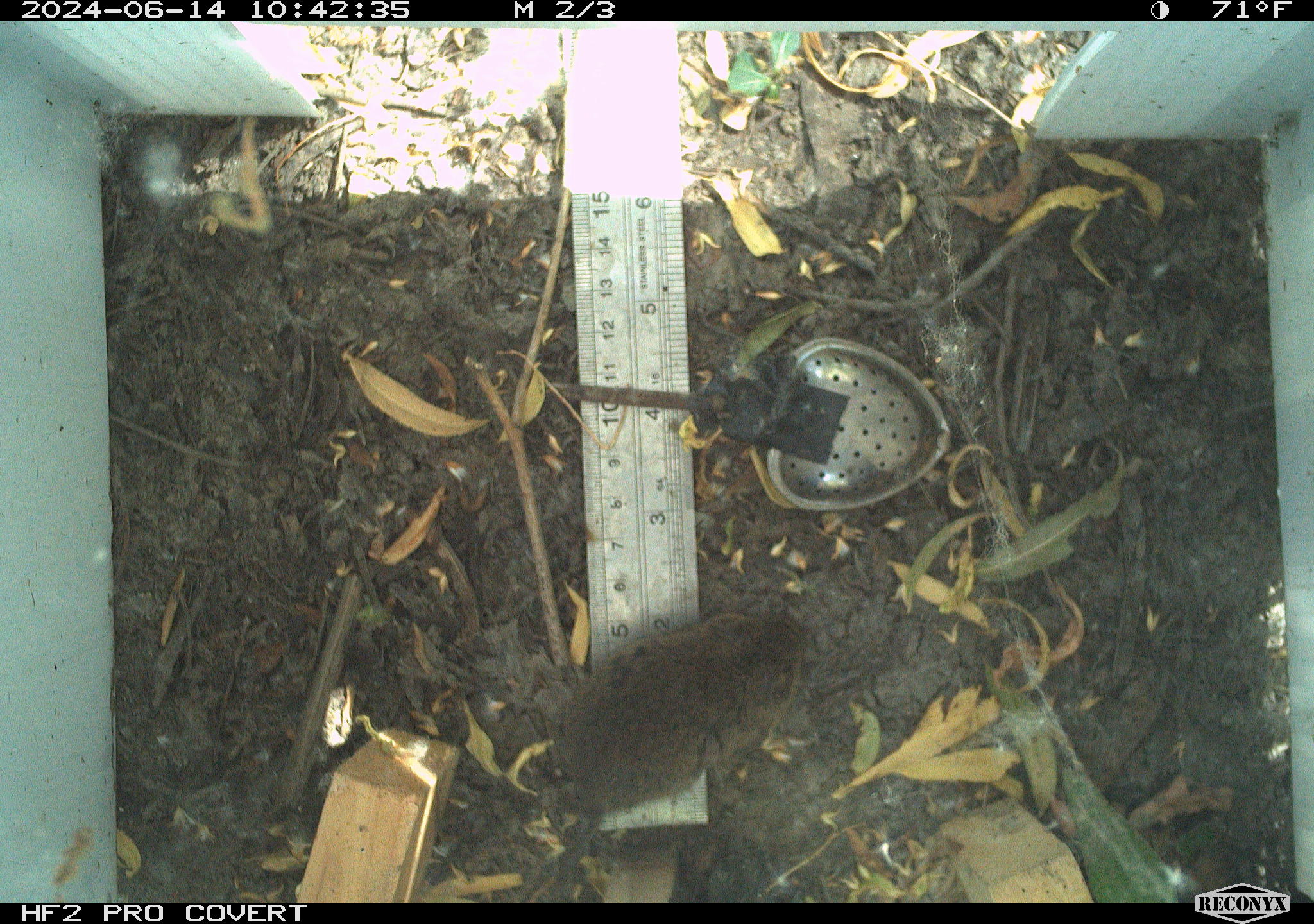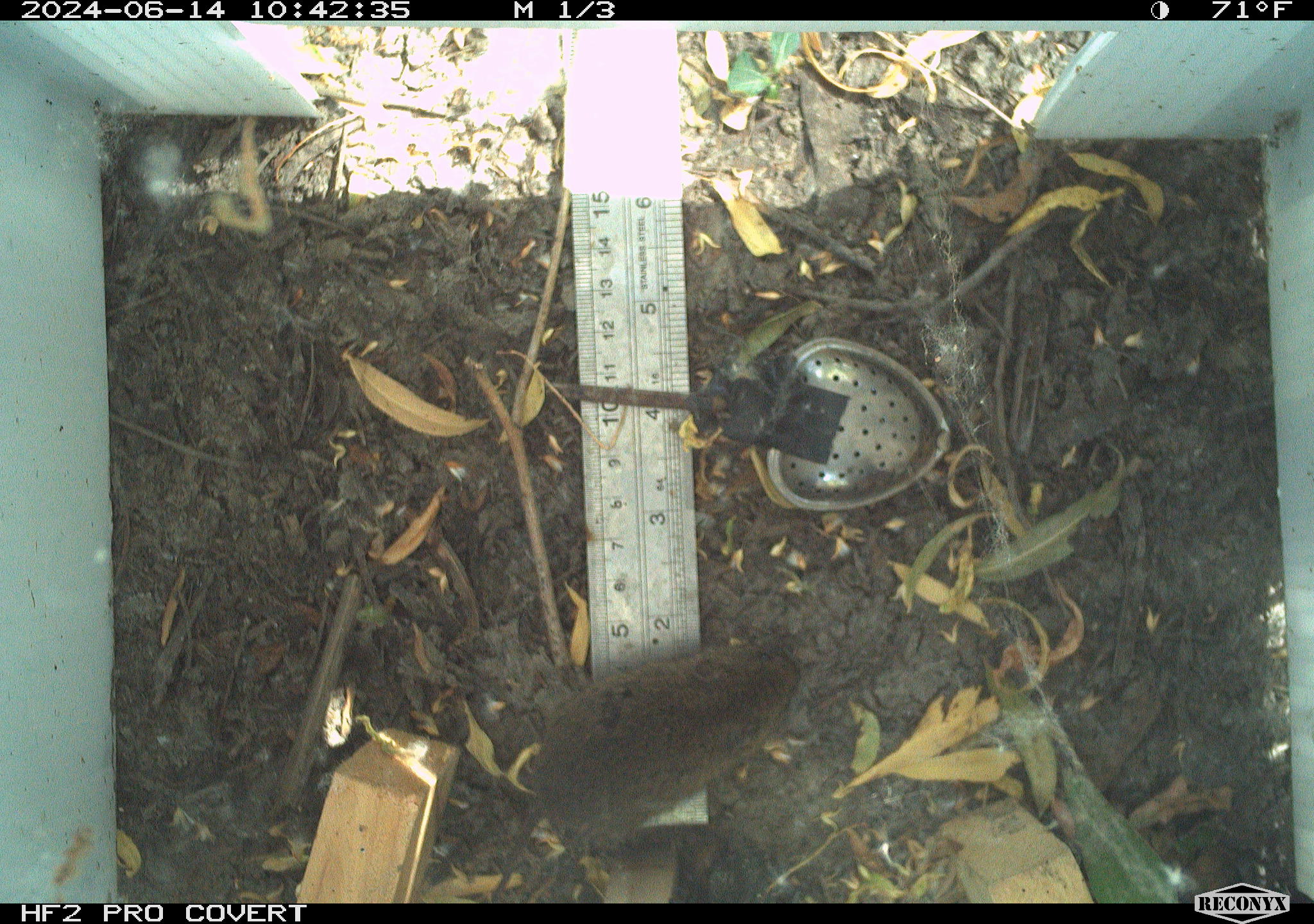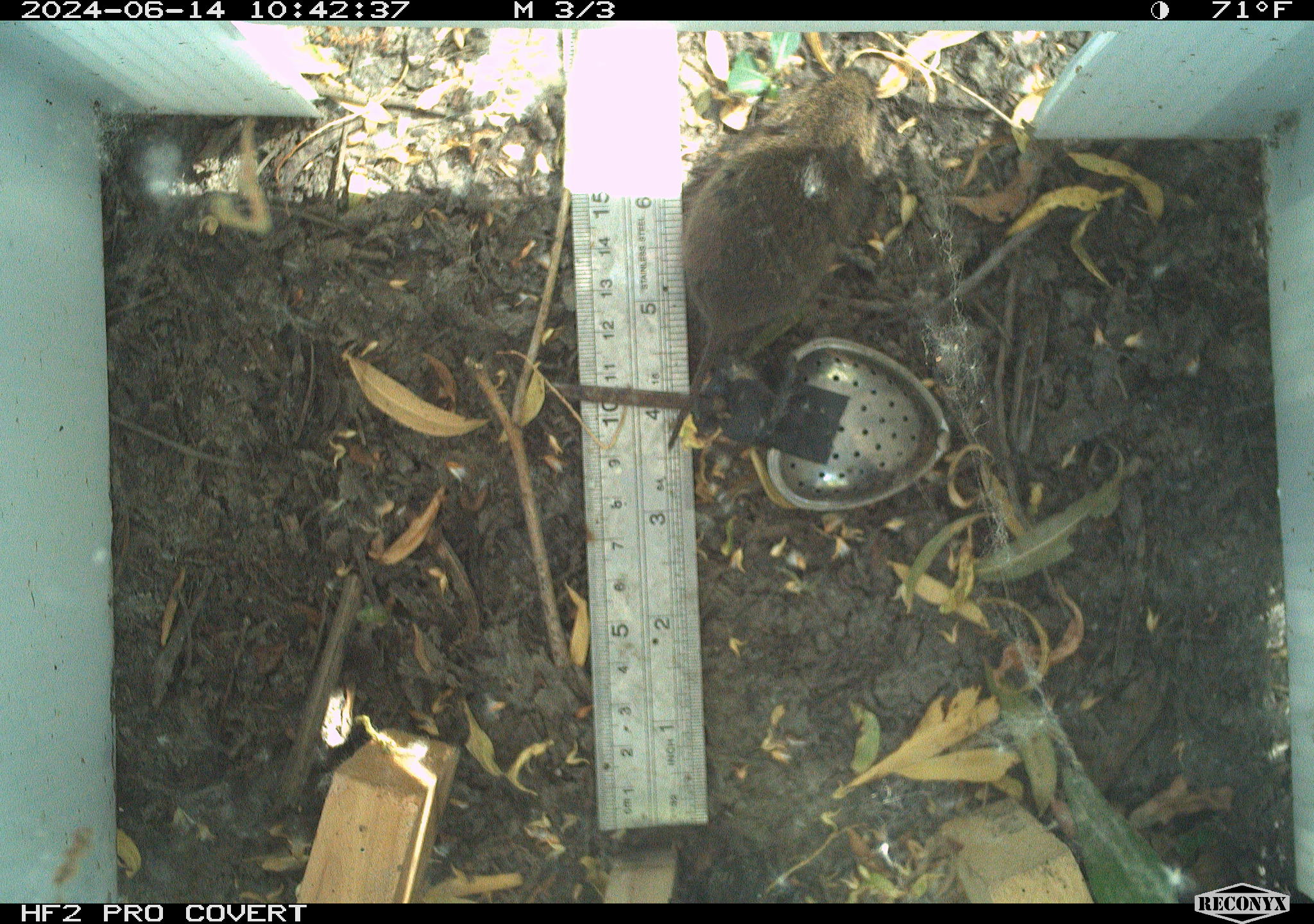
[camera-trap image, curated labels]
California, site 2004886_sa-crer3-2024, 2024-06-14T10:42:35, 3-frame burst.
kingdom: Animalia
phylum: Chordata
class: Mammalia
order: Rodentia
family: Cricetidae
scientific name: Arvicolinae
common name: voles, lemmings, and muskrats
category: arvicolinae subfamily